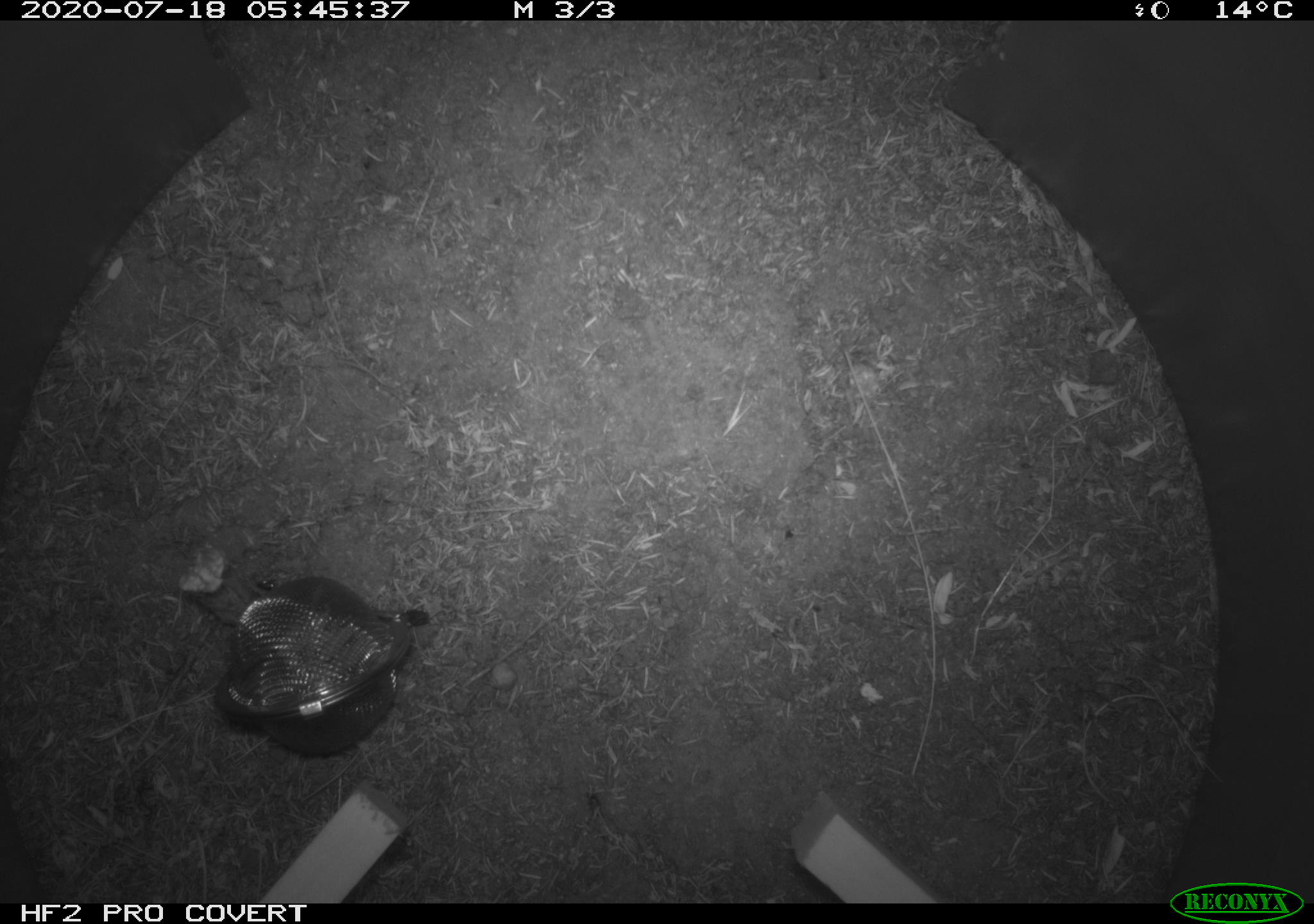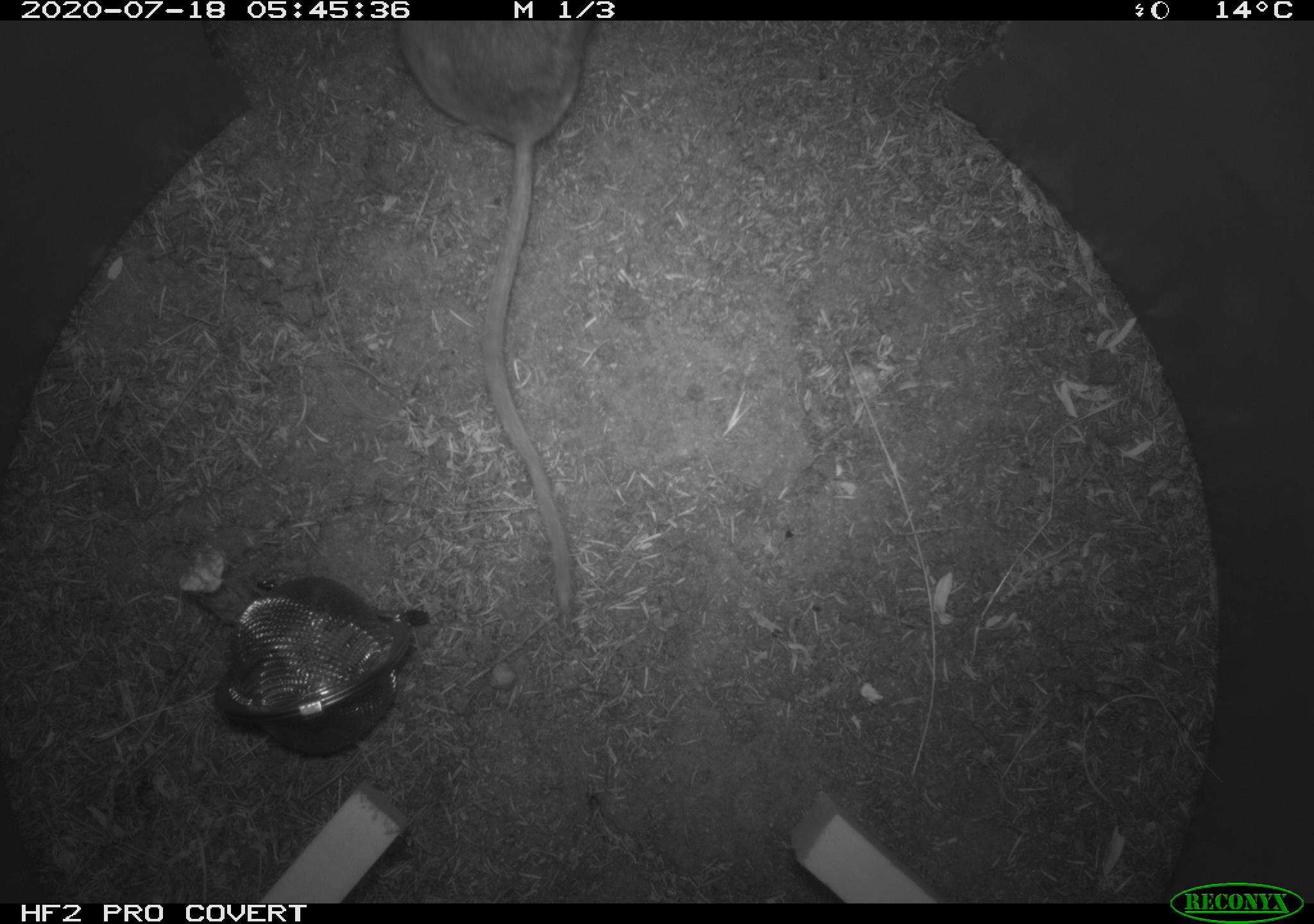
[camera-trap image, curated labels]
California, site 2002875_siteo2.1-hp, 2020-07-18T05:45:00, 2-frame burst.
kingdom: Animalia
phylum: Chordata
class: Mammalia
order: Rodentia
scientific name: Rodentia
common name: rodent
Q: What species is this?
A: Rodent (Rodentia).